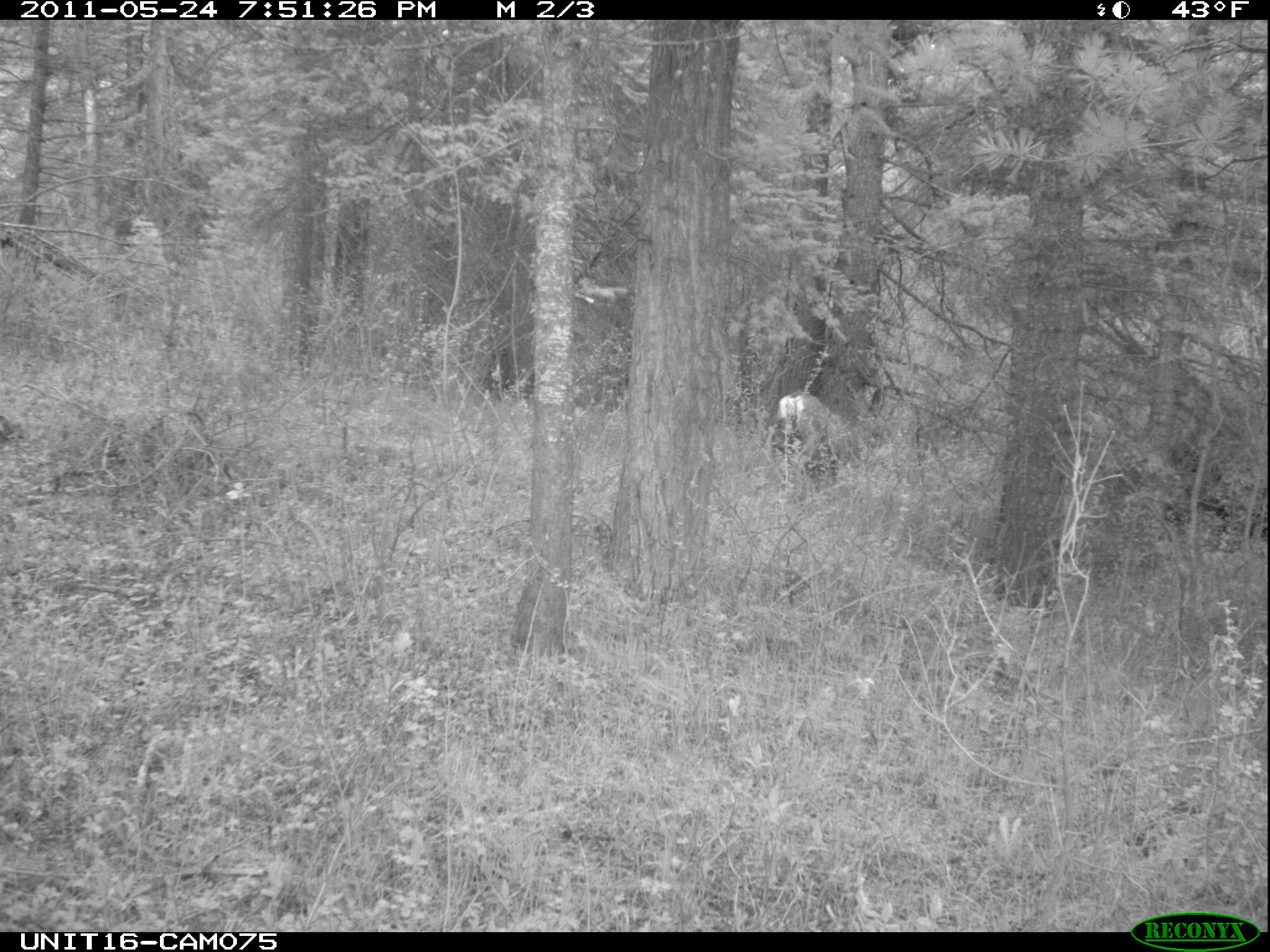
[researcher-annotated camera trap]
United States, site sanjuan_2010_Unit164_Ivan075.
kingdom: Animalia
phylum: Chordata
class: Mammalia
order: Artiodactyla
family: Cervidae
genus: Odocoileus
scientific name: Odocoileus hemionus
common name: mule deer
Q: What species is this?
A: Odocoileus hemionus (mule deer).